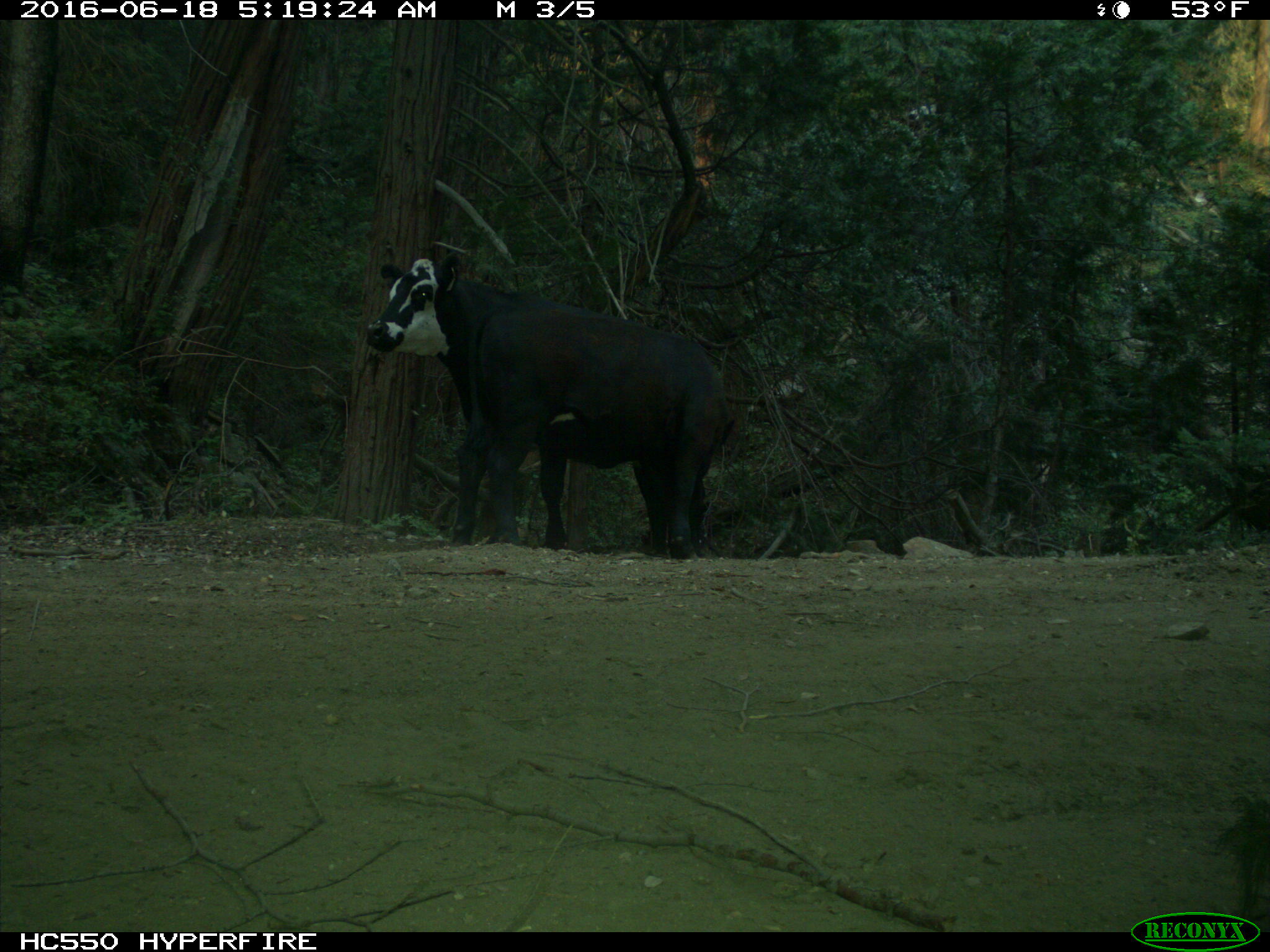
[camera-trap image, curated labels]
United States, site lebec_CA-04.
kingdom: Animalia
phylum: Chordata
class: Mammalia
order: Artiodactyla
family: Bovidae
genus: Bos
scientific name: Bos taurus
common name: domestic cow